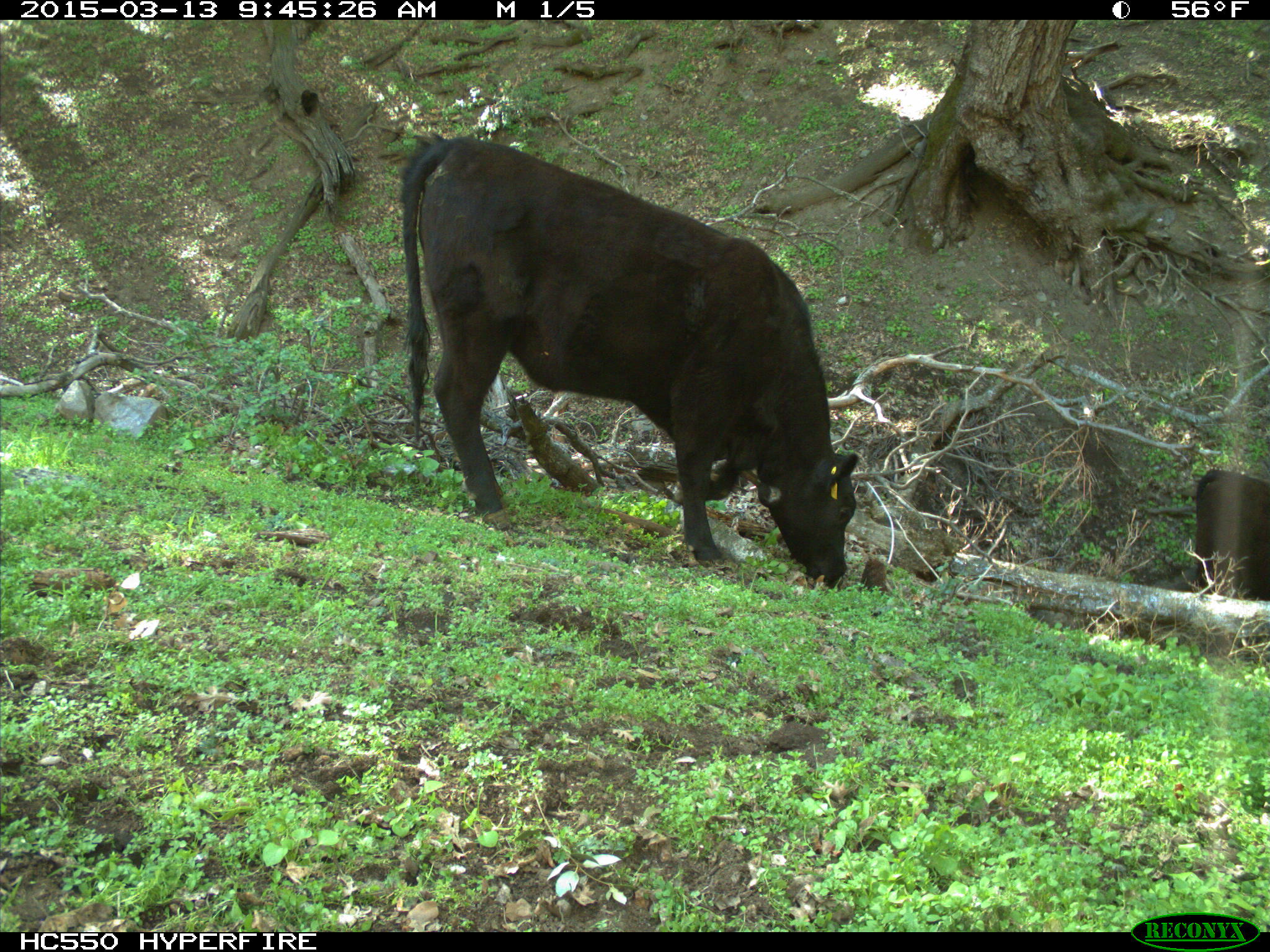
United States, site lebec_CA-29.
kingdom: Animalia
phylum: Chordata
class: Mammalia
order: Artiodactyla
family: Bovidae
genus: Bos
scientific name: Bos taurus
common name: domestic cow